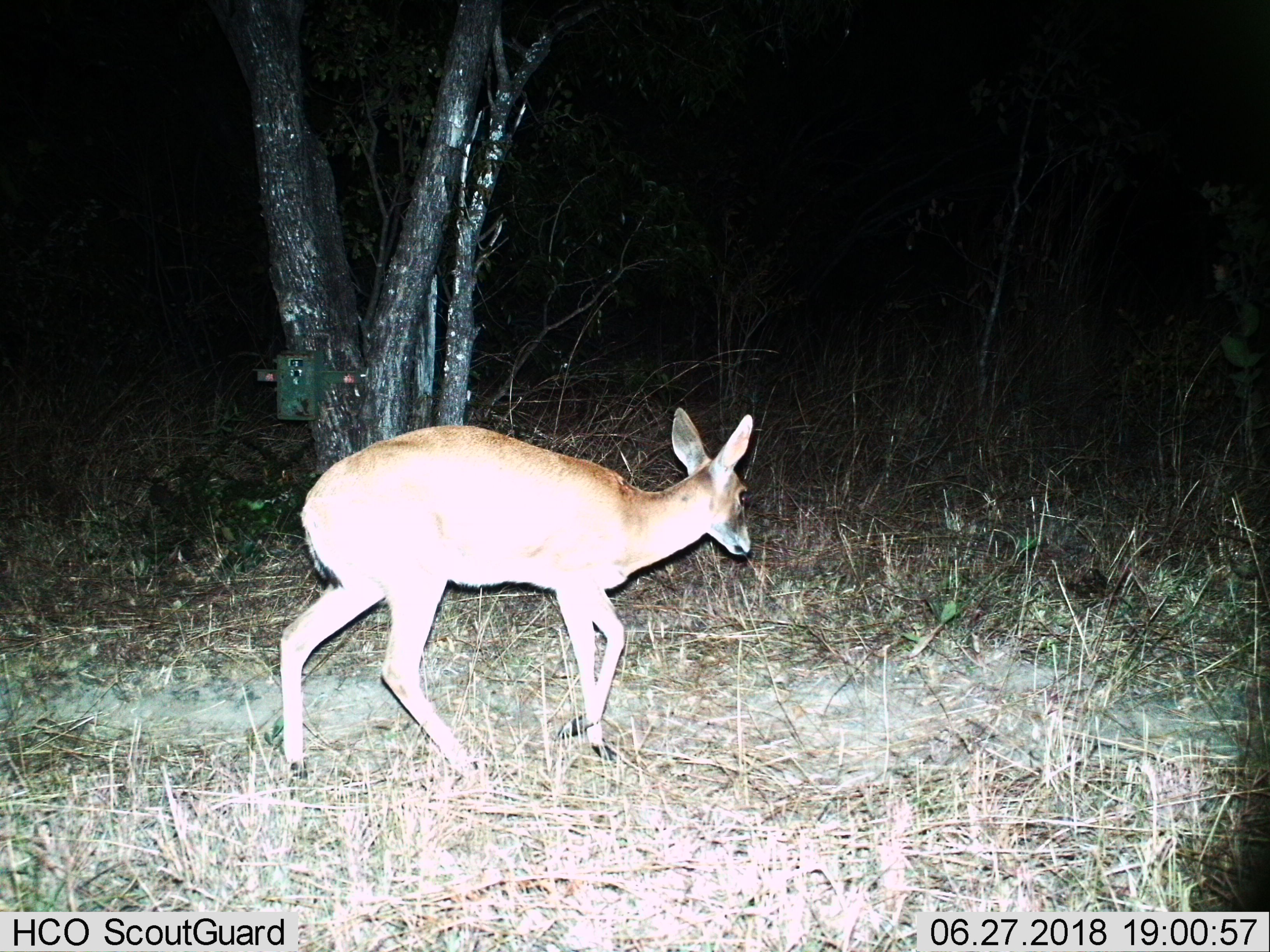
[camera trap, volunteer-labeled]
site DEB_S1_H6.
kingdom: Animalia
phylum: Chordata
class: Mammalia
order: Artiodactyla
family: Bovidae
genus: Sylvicapra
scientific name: Sylvicapra grimmia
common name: common duiker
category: duikercommongrey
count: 1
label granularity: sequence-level